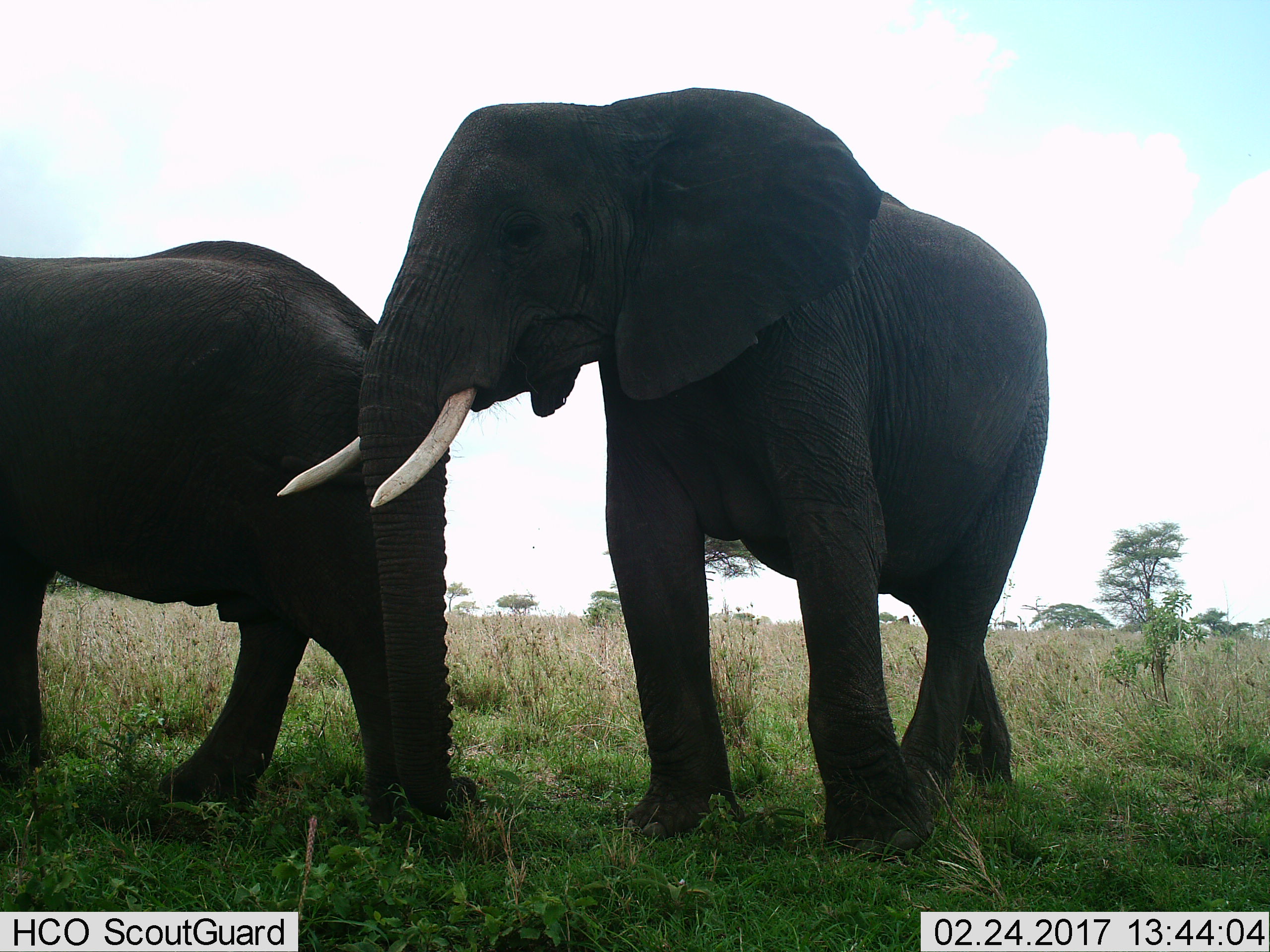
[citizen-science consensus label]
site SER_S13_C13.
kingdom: Animalia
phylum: Chordata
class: Mammalia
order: Proboscidea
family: Elephantidae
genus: Loxodonta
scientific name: Loxodonta africana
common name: african bush elephant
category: elephant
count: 2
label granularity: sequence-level